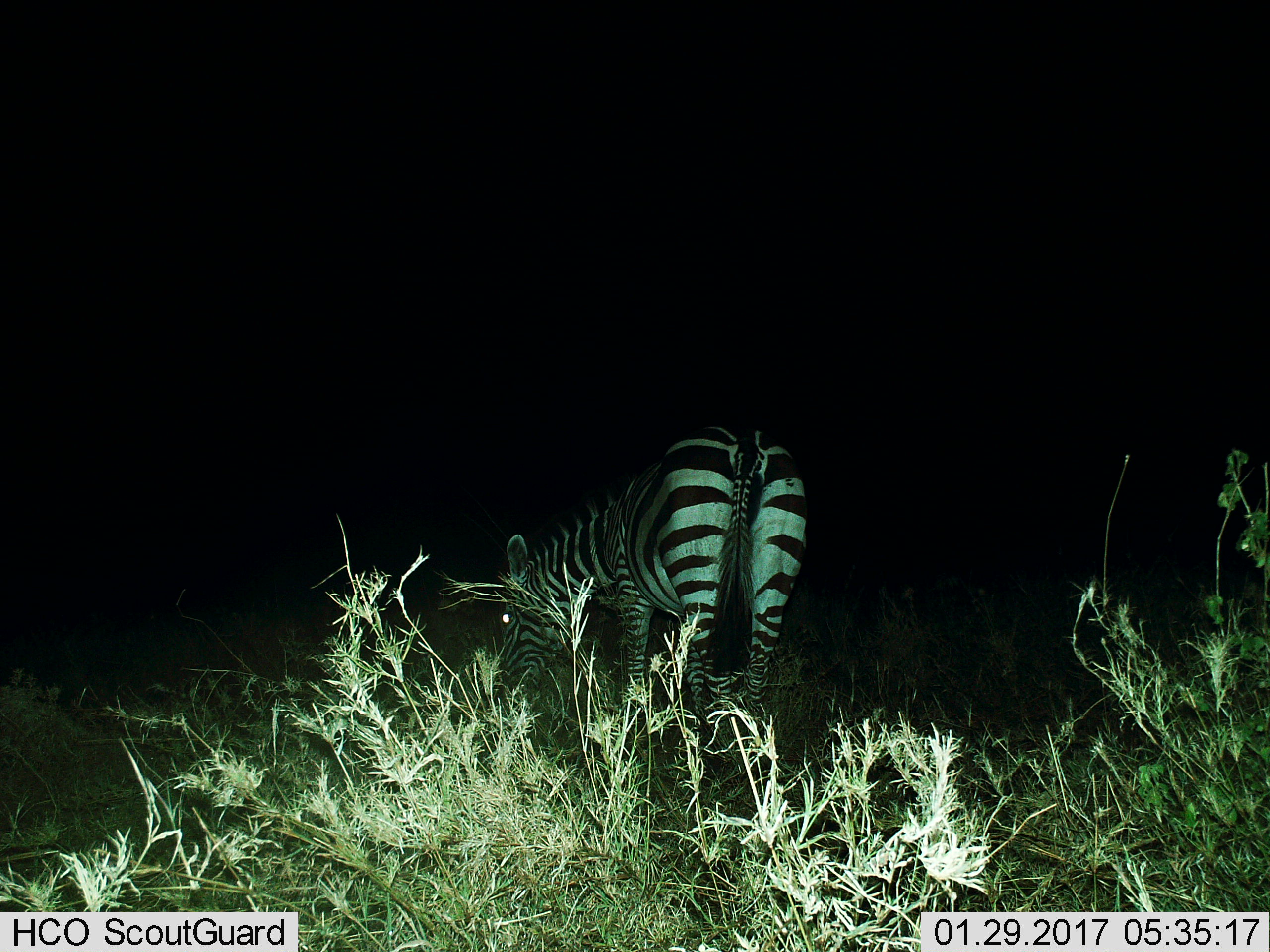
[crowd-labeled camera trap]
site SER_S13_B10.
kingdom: Animalia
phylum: Chordata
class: Mammalia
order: Perissodactyla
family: Equidae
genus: Equus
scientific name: Equus quagga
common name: plains zebra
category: zebraplains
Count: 1.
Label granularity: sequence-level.